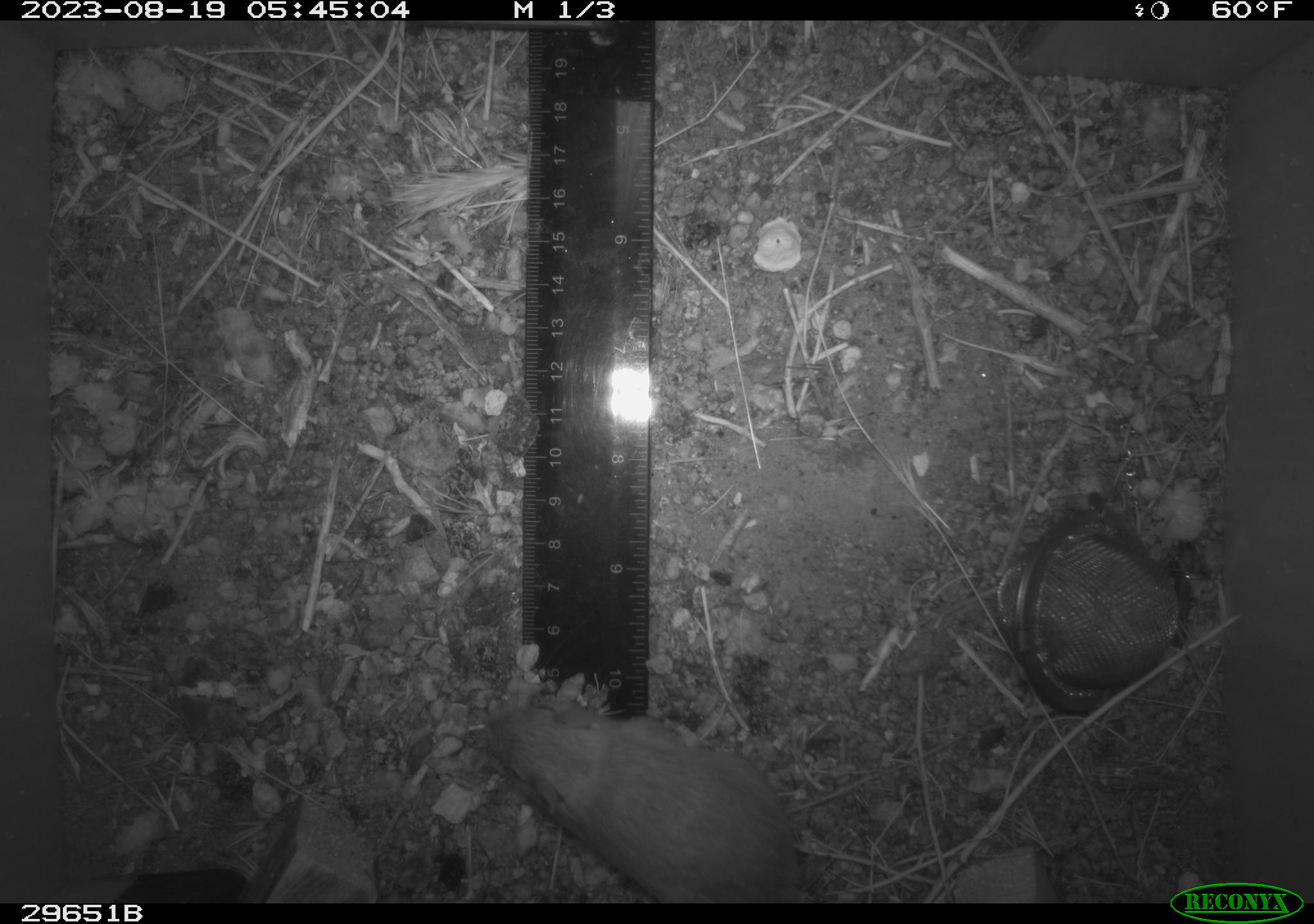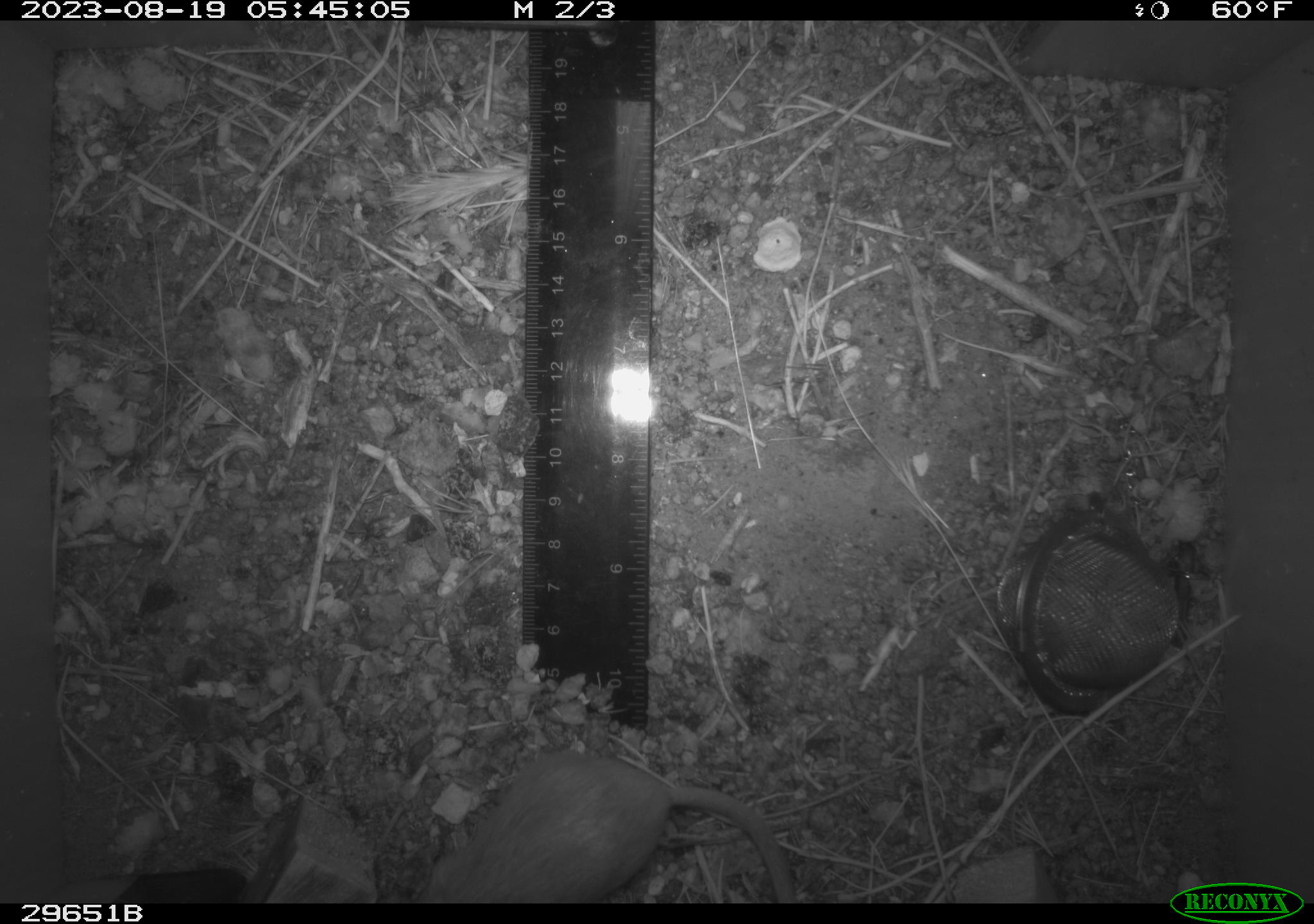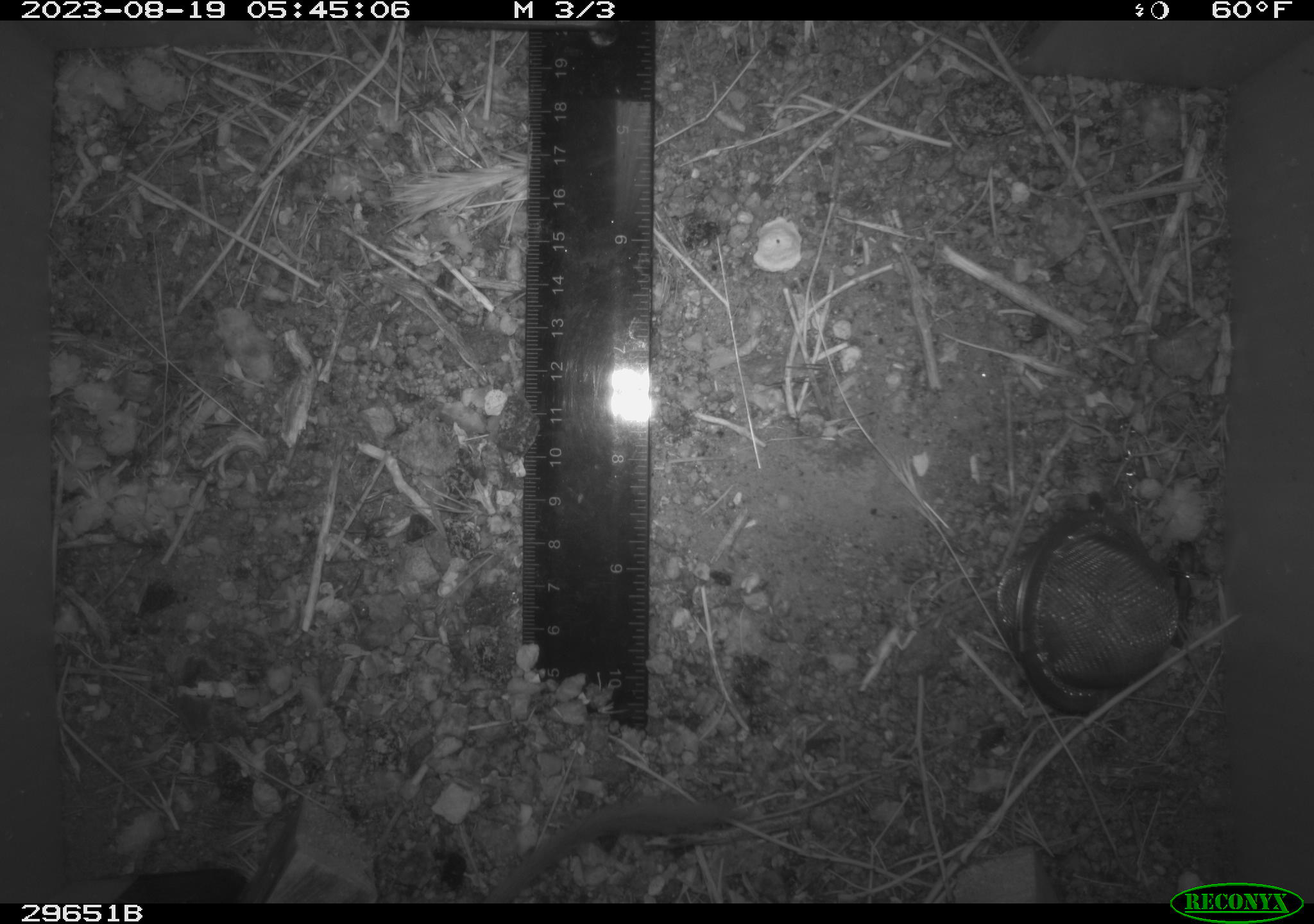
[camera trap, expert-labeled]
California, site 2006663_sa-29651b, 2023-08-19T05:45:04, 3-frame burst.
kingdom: Animalia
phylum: Chordata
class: Mammalia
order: Rodentia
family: Heteromyidae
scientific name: Heteromyidae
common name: kangaroo rats and pocket mice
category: heteromyidae family